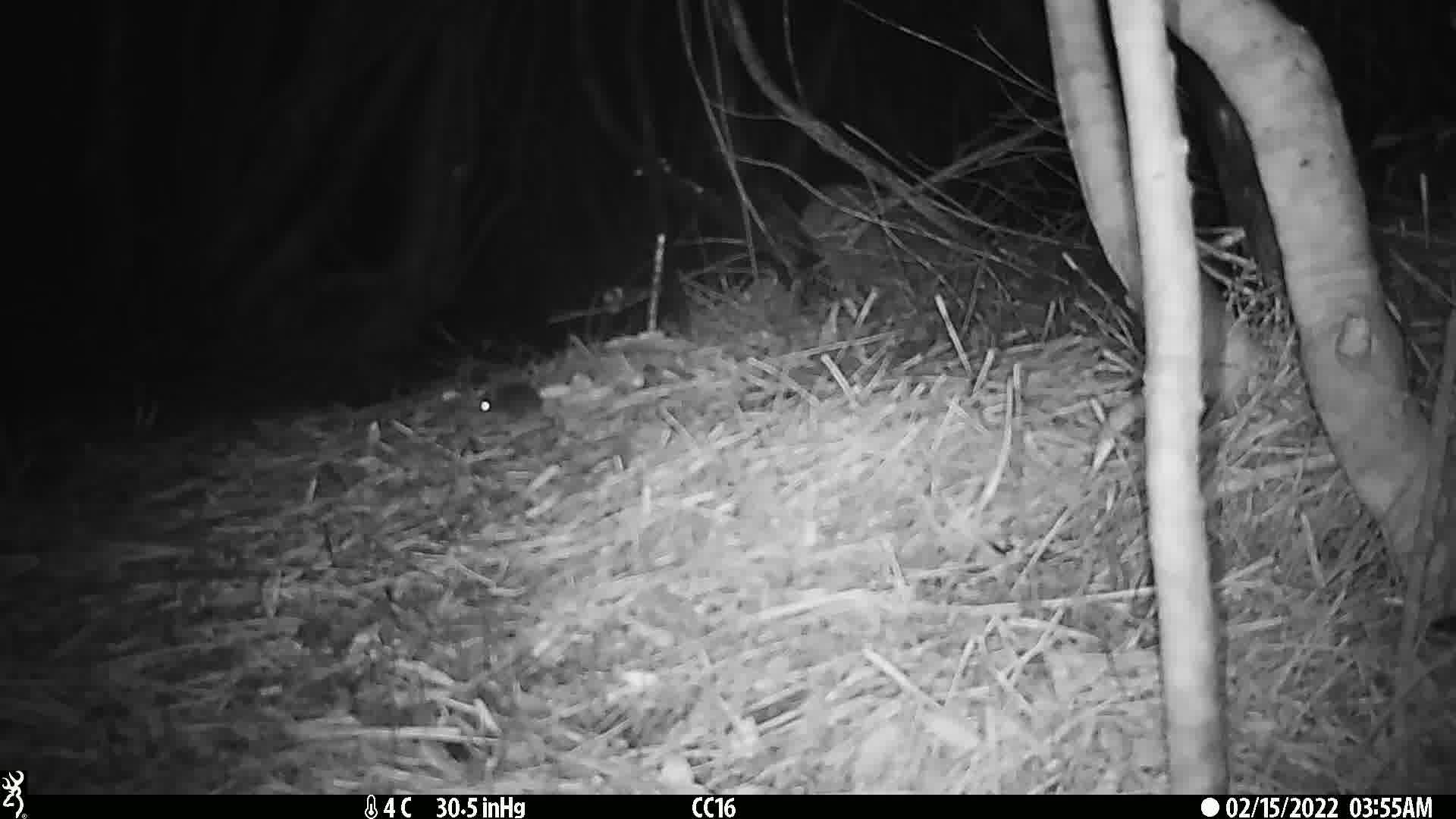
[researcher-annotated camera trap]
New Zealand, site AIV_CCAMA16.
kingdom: Animalia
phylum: Chordata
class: Mammalia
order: Rodentia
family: Muridae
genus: Mus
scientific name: Mus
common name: mouse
Mouse (Mus).